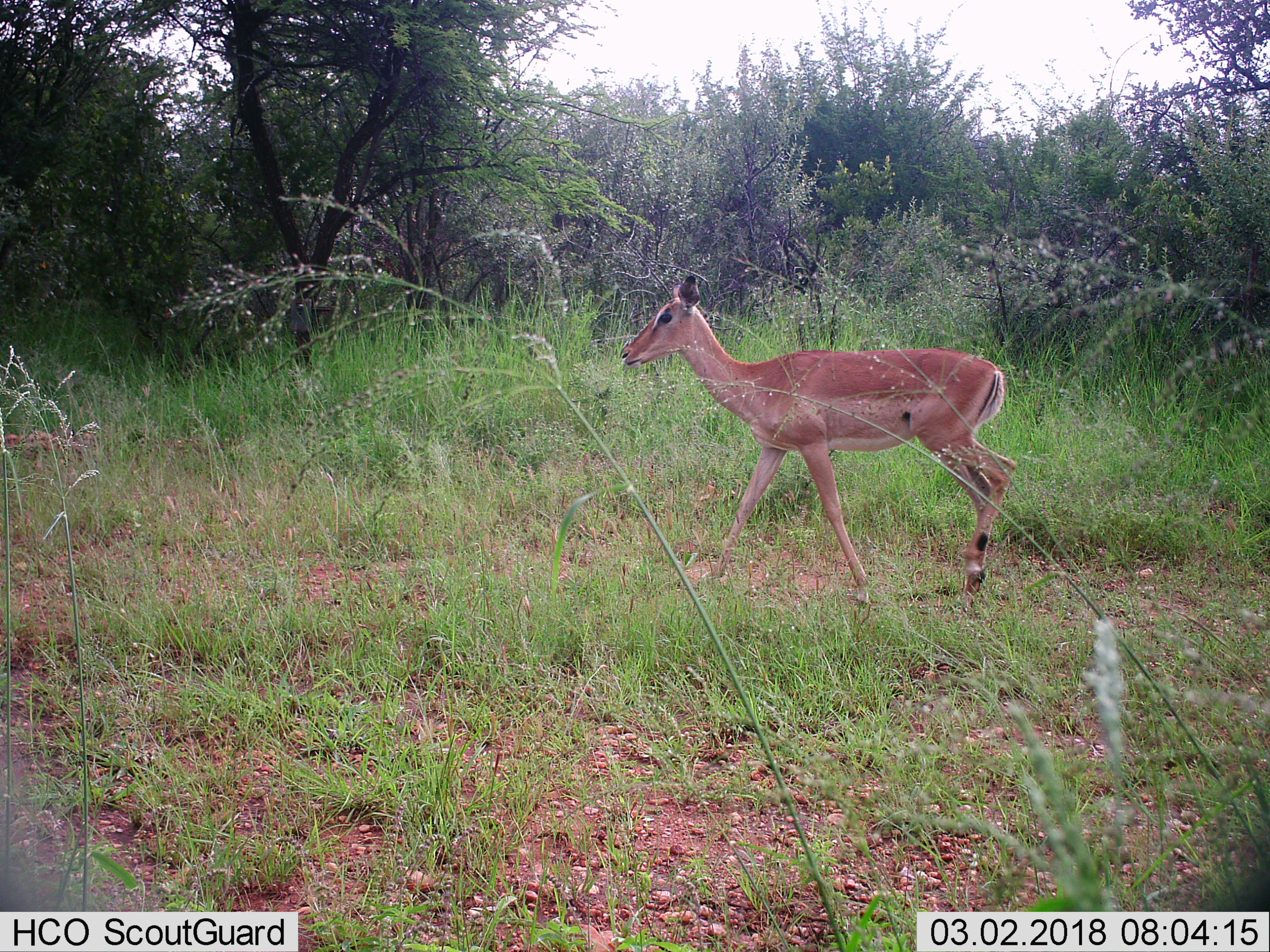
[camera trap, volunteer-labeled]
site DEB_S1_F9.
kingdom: Animalia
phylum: Chordata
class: Mammalia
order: Artiodactyla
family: Bovidae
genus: Aepyceros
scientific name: Aepyceros melampus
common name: impala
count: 1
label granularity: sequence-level